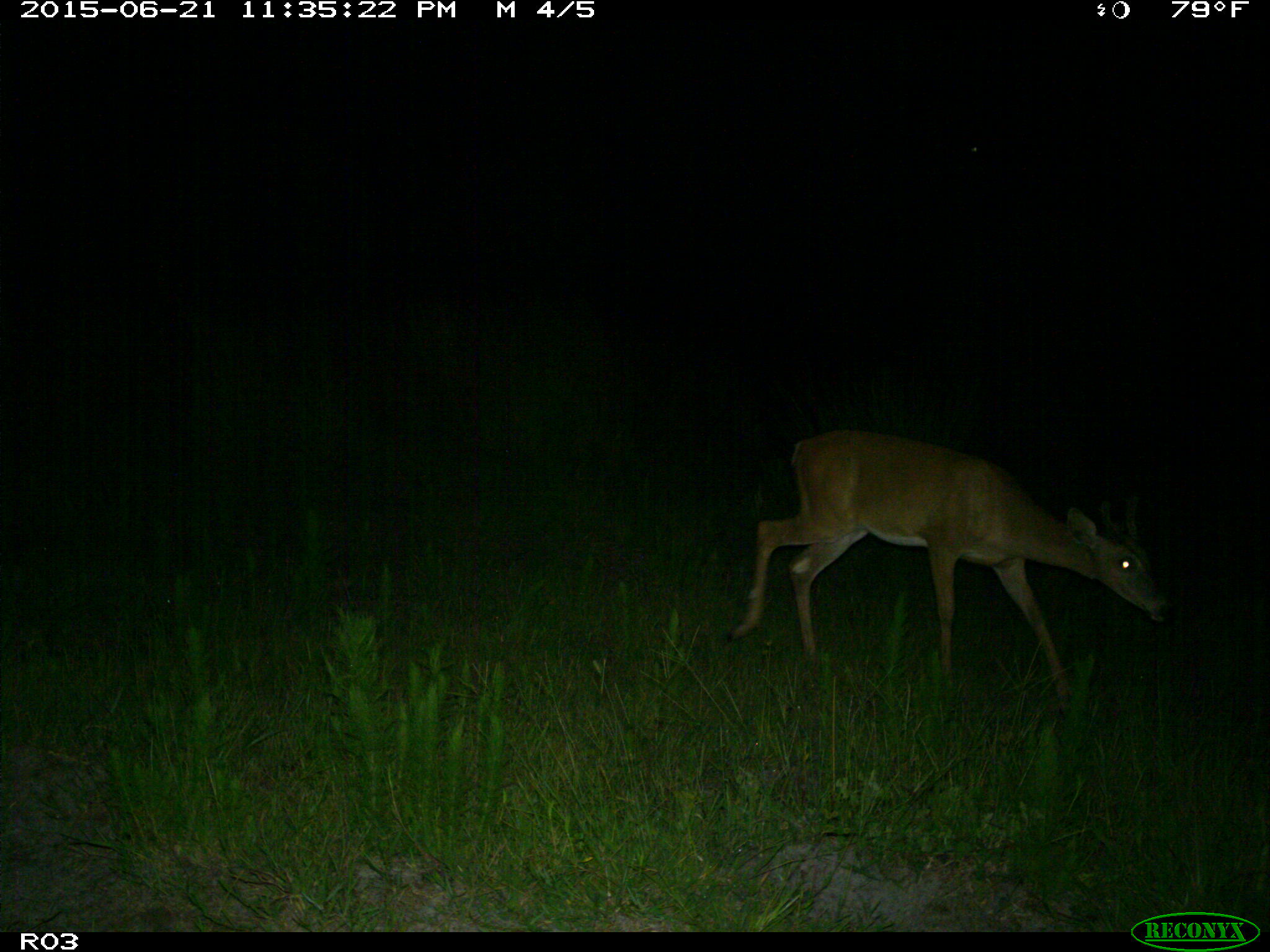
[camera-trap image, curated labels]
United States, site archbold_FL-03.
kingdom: Animalia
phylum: Chordata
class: Mammalia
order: Artiodactyla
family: Cervidae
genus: Odocoileus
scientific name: Odocoileus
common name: deer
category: unidentified deer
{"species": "unidentified deer (deer) (Odocoileus)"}